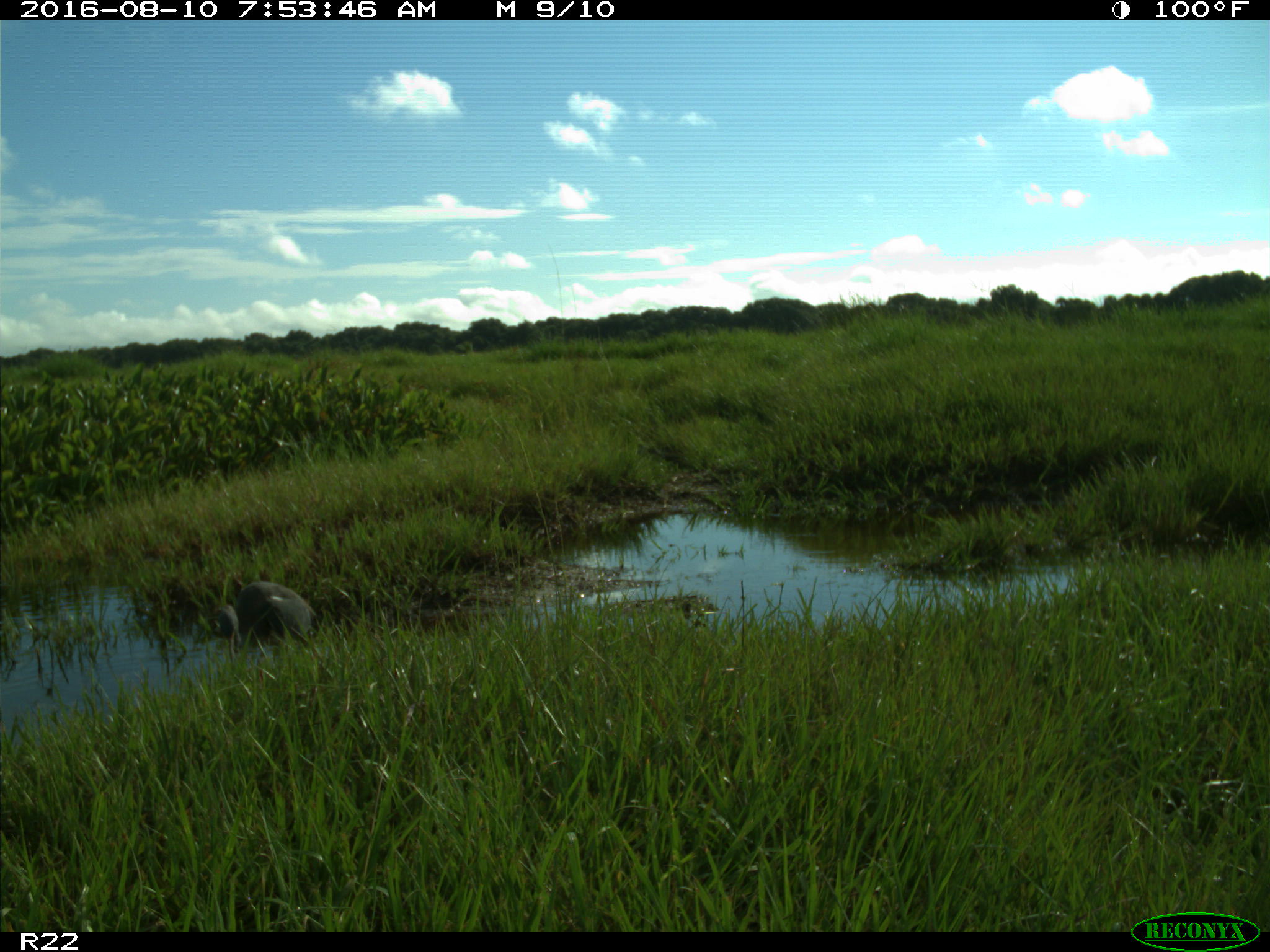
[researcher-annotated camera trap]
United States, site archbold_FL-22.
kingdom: Animalia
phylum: Chordata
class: Aves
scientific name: Aves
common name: birds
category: unidentified bird